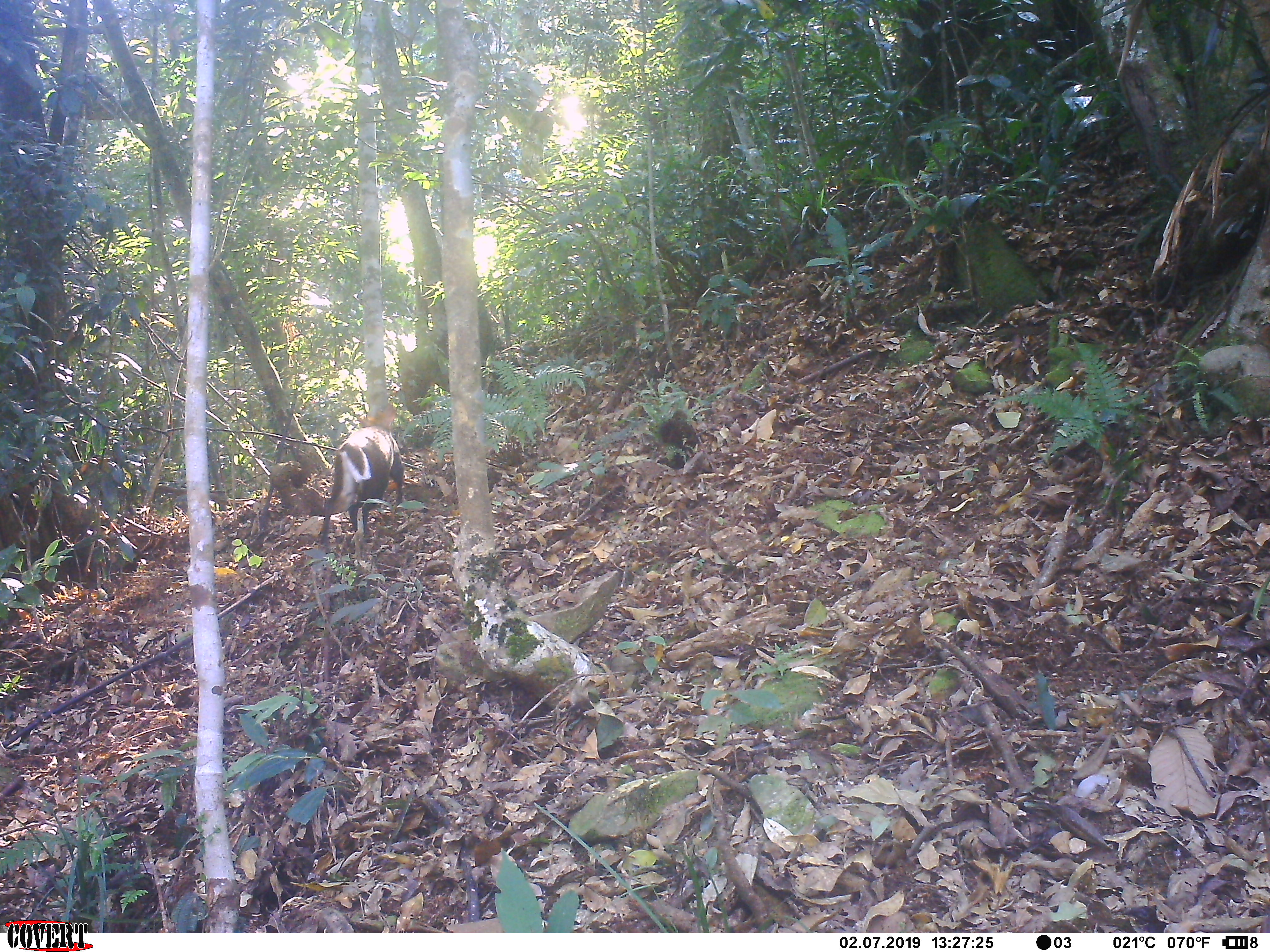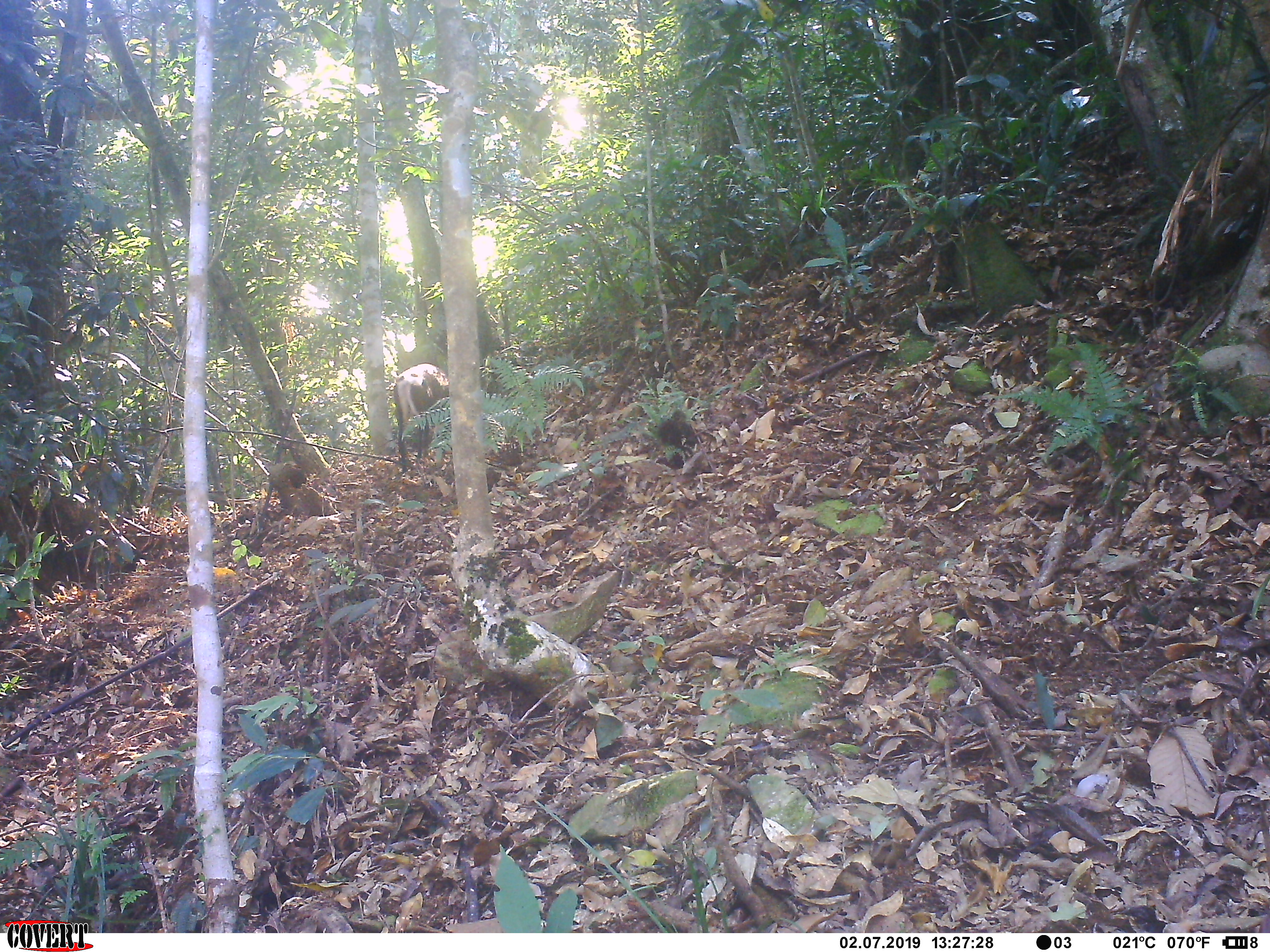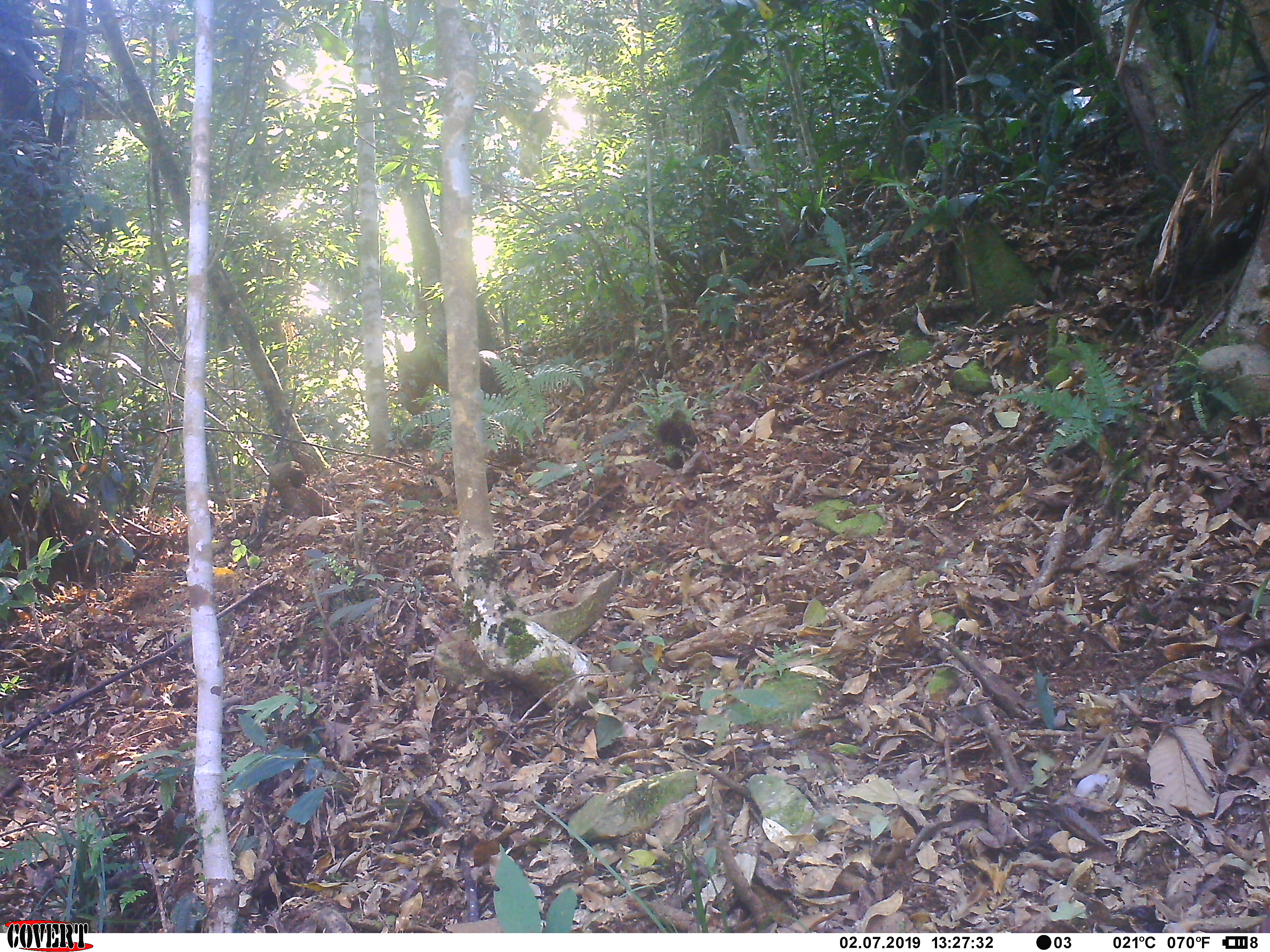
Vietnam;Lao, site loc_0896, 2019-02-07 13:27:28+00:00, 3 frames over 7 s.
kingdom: Animalia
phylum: Chordata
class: Mammalia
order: Artiodactyla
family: Cervidae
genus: Muntiacus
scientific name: Muntiacus rooseveltorum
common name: roosevelt's muntjac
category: roosevelts muntjac group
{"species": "roosevelts muntjac group (roosevelt's muntjac) (Muntiacus rooseveltorum)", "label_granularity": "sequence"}